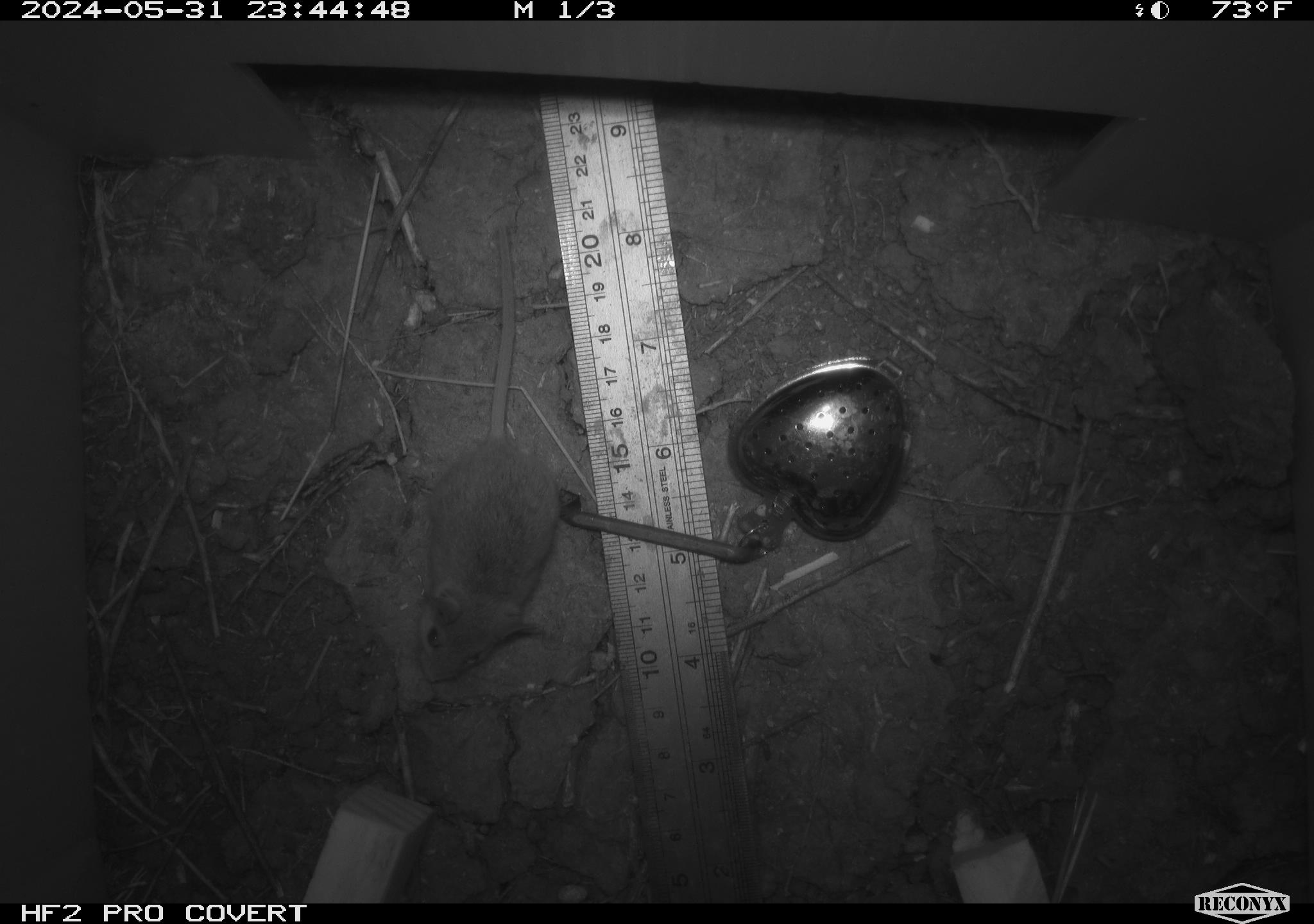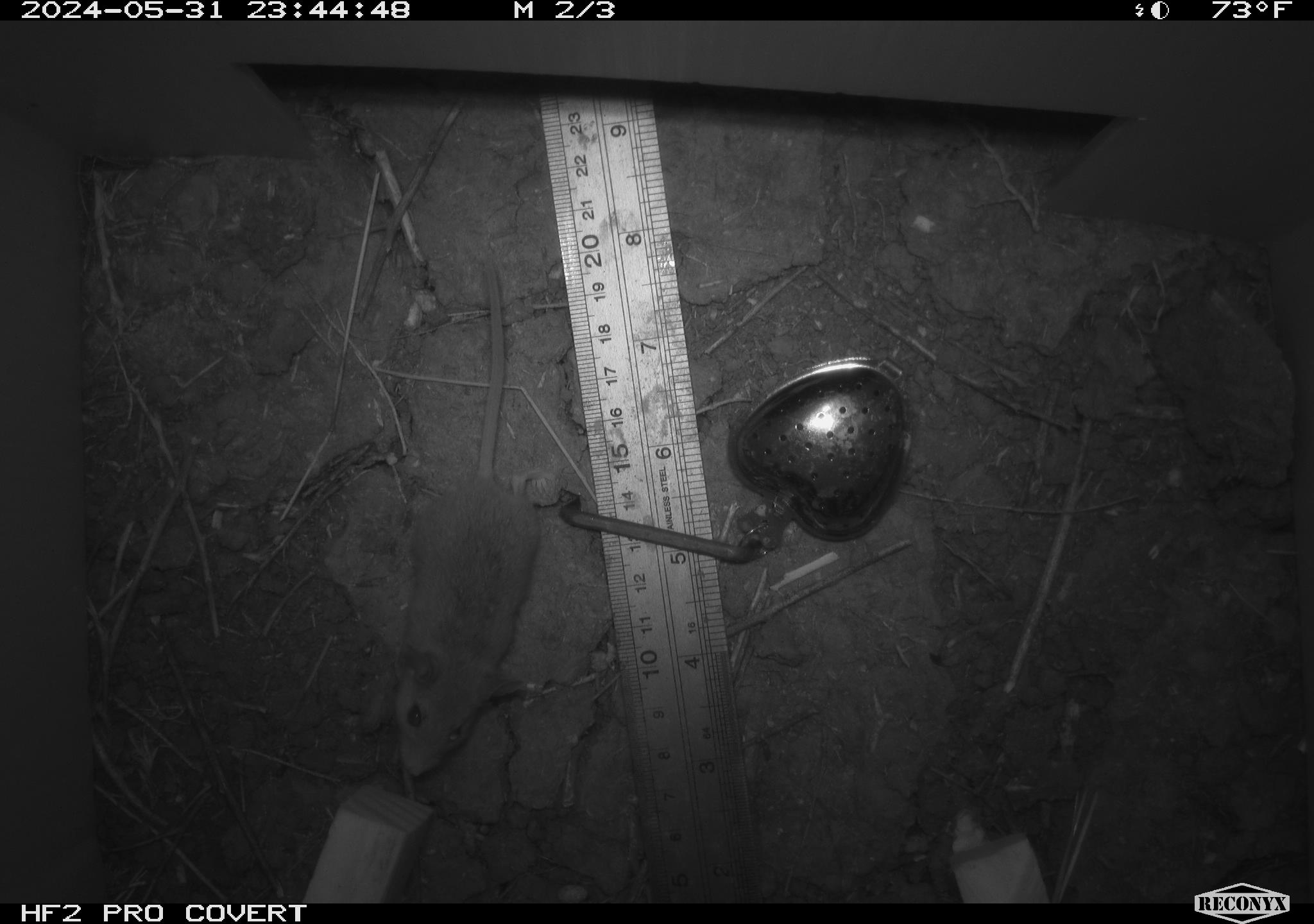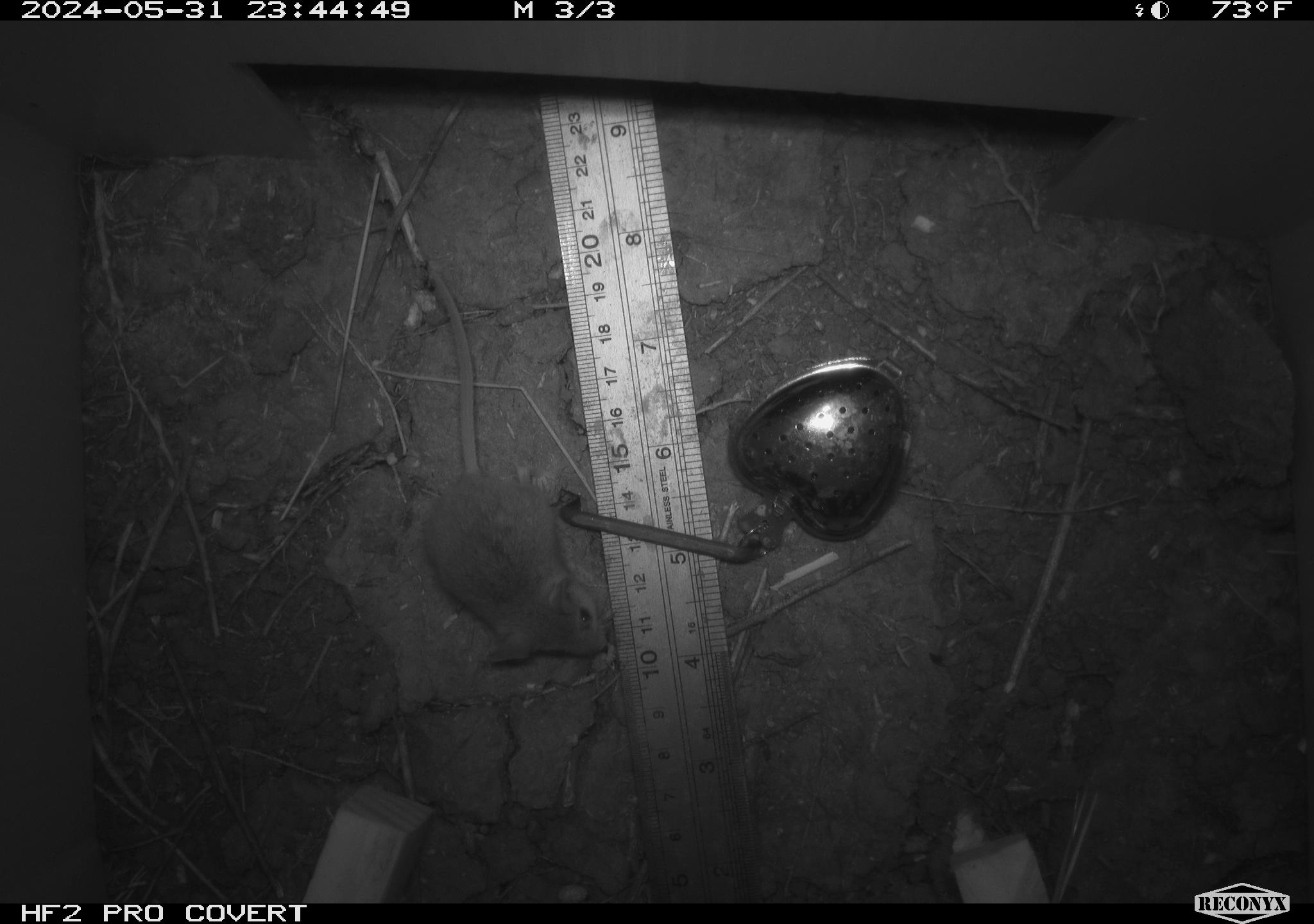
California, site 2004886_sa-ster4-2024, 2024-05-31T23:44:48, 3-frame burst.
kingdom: Animalia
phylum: Chordata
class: Mammalia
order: Rodentia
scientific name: Rodentia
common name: mouse species